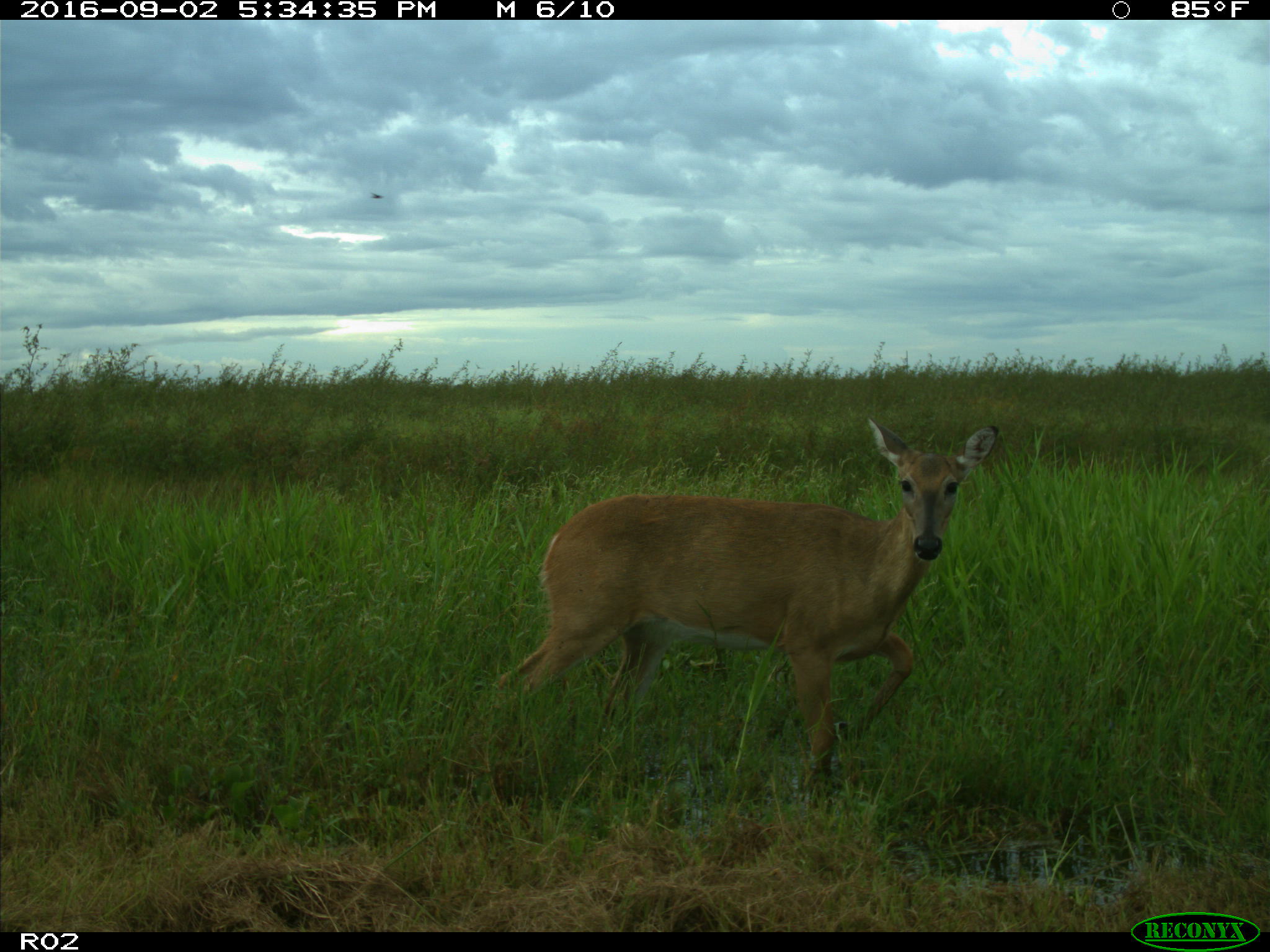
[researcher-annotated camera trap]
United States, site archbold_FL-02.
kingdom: Animalia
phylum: Chordata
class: Mammalia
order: Artiodactyla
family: Cervidae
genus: Odocoileus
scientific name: Odocoileus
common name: deer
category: unidentified deer